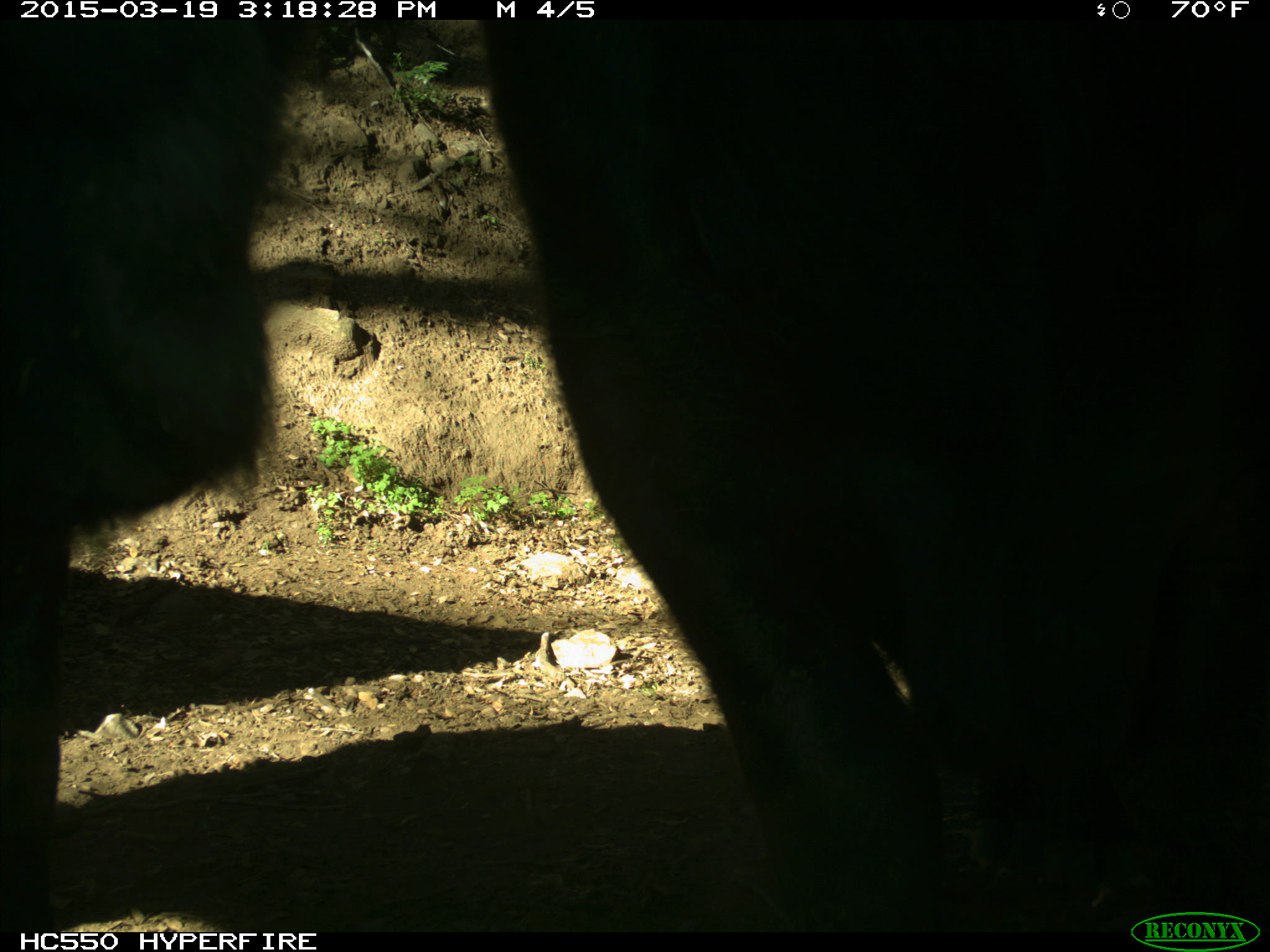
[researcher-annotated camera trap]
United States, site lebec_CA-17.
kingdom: Animalia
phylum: Chordata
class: Mammalia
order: Artiodactyla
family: Bovidae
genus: Bos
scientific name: Bos taurus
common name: domestic cow